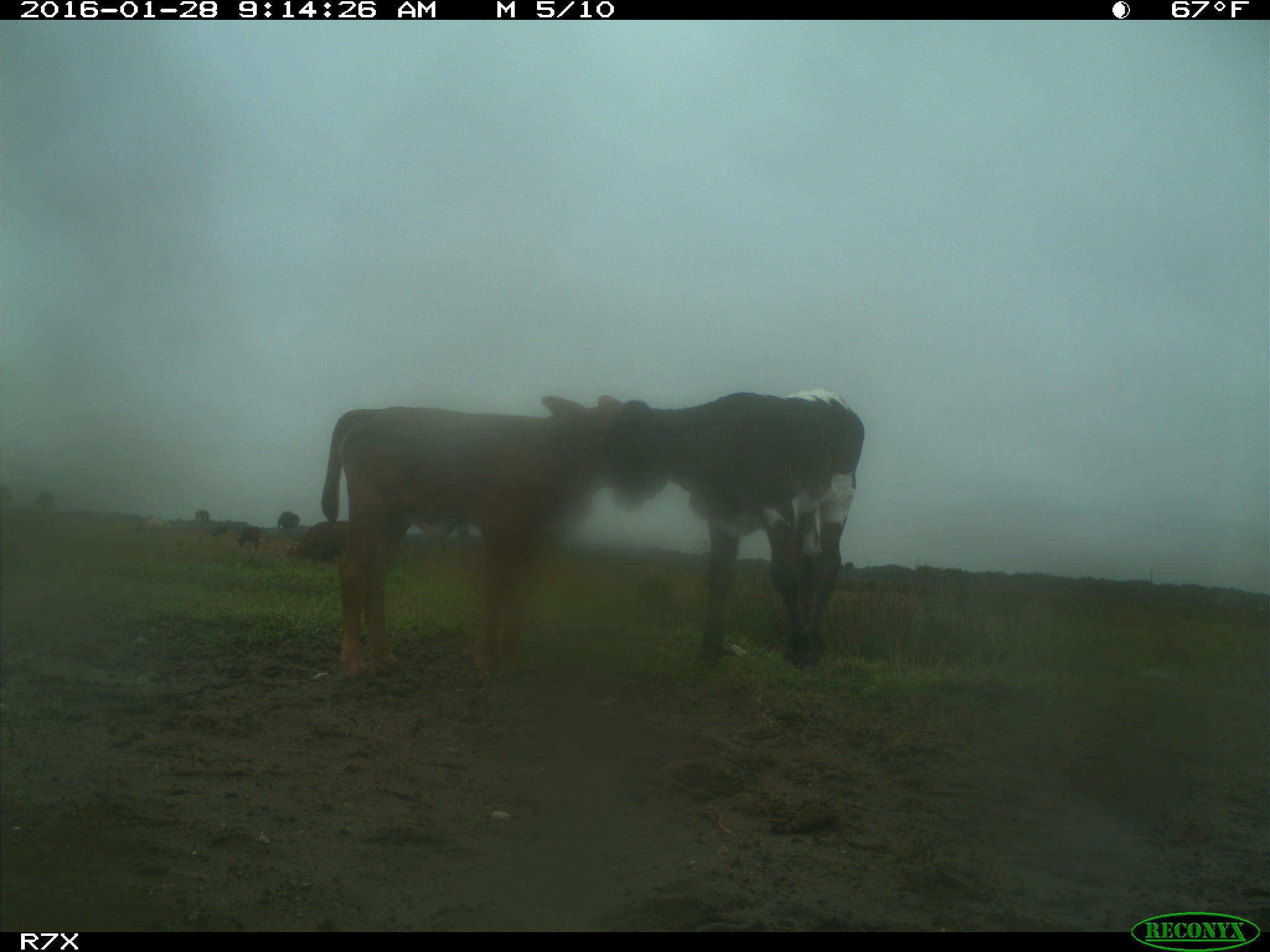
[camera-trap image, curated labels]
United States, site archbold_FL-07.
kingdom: Animalia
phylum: Chordata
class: Mammalia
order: Artiodactyla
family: Bovidae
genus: Bos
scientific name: Bos taurus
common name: domestic cow